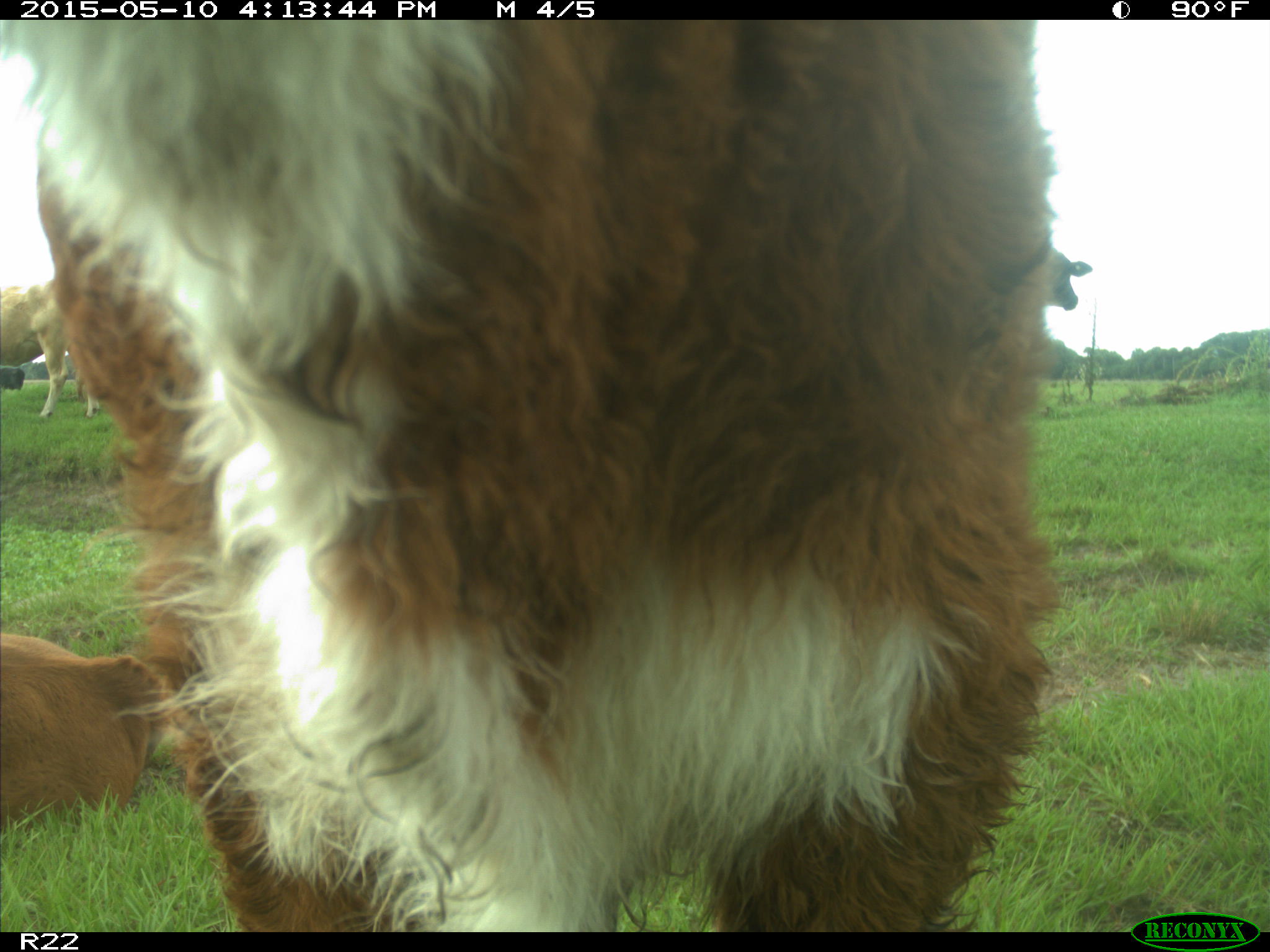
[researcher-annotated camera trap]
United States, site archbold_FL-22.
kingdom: Animalia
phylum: Chordata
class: Mammalia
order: Artiodactyla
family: Bovidae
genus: Bos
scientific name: Bos taurus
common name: domestic cow